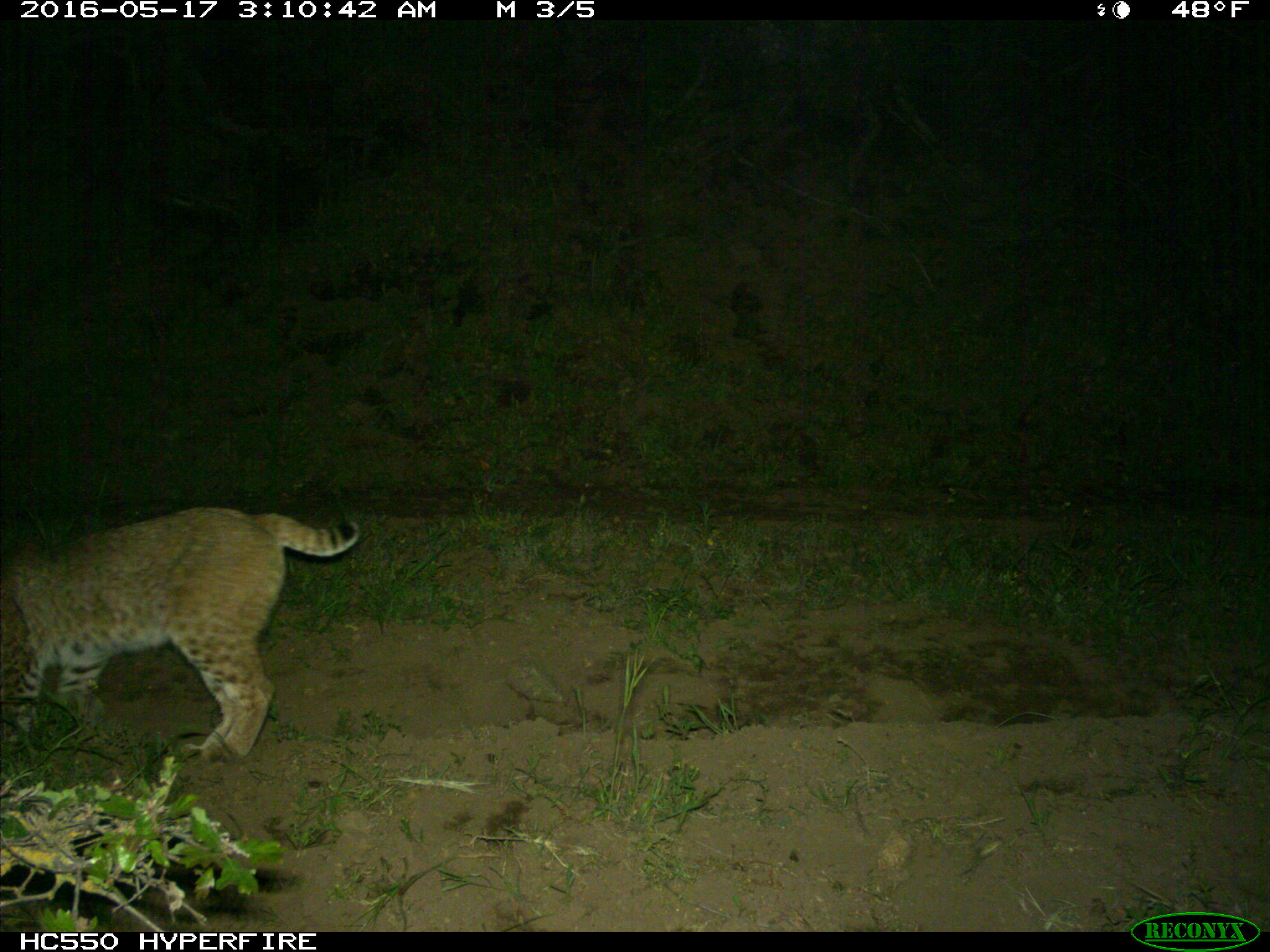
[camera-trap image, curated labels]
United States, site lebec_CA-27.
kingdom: Animalia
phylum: Chordata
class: Mammalia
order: Carnivora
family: Felidae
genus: Lynx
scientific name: Lynx rufus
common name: bobcat